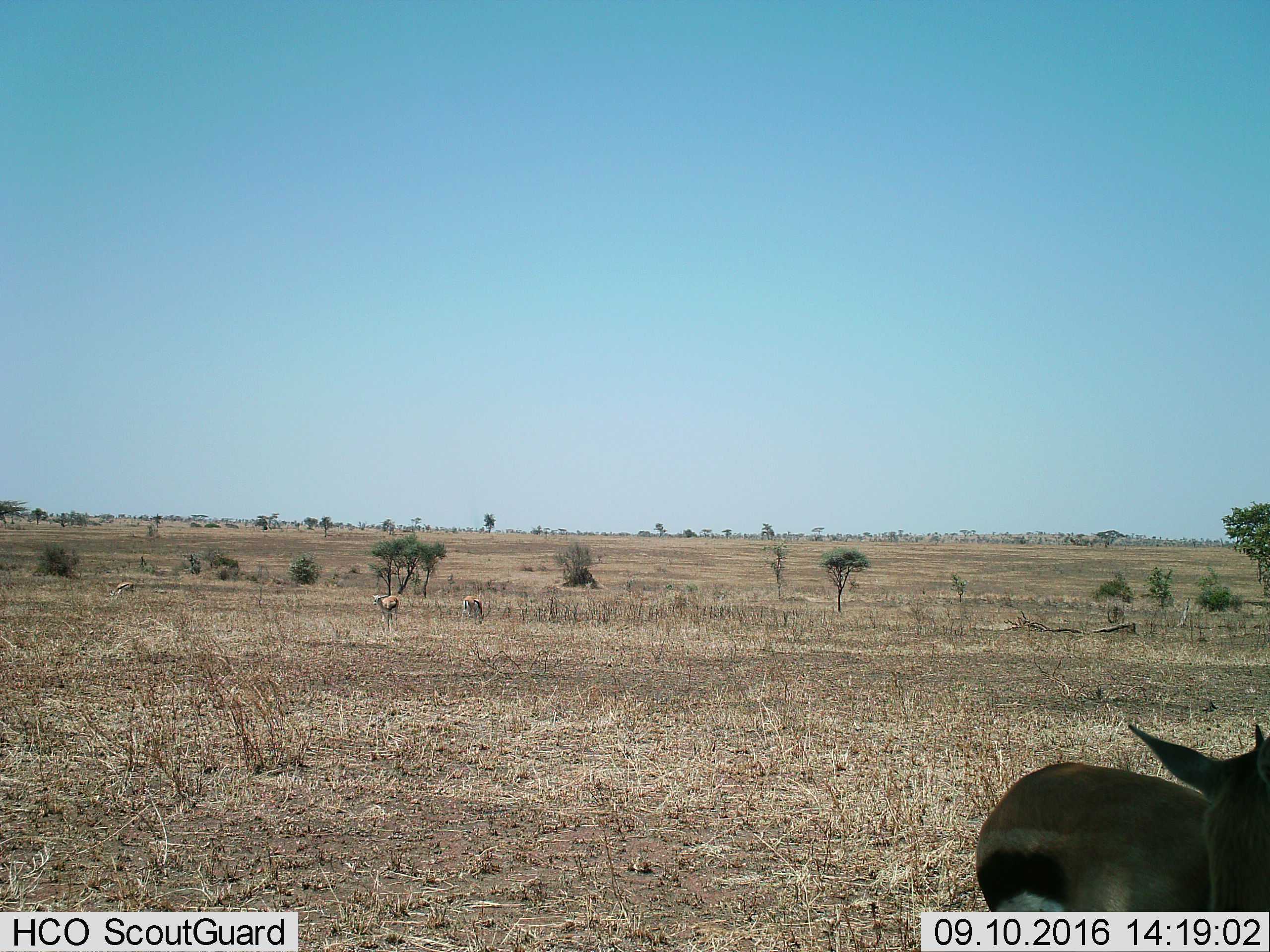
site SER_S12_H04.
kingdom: Animalia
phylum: Chordata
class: Mammalia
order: Artiodactyla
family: Bovidae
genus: Eudorcas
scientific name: Eudorcas thomsonii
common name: thomson's gazelle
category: gazellethomsons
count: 4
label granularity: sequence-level